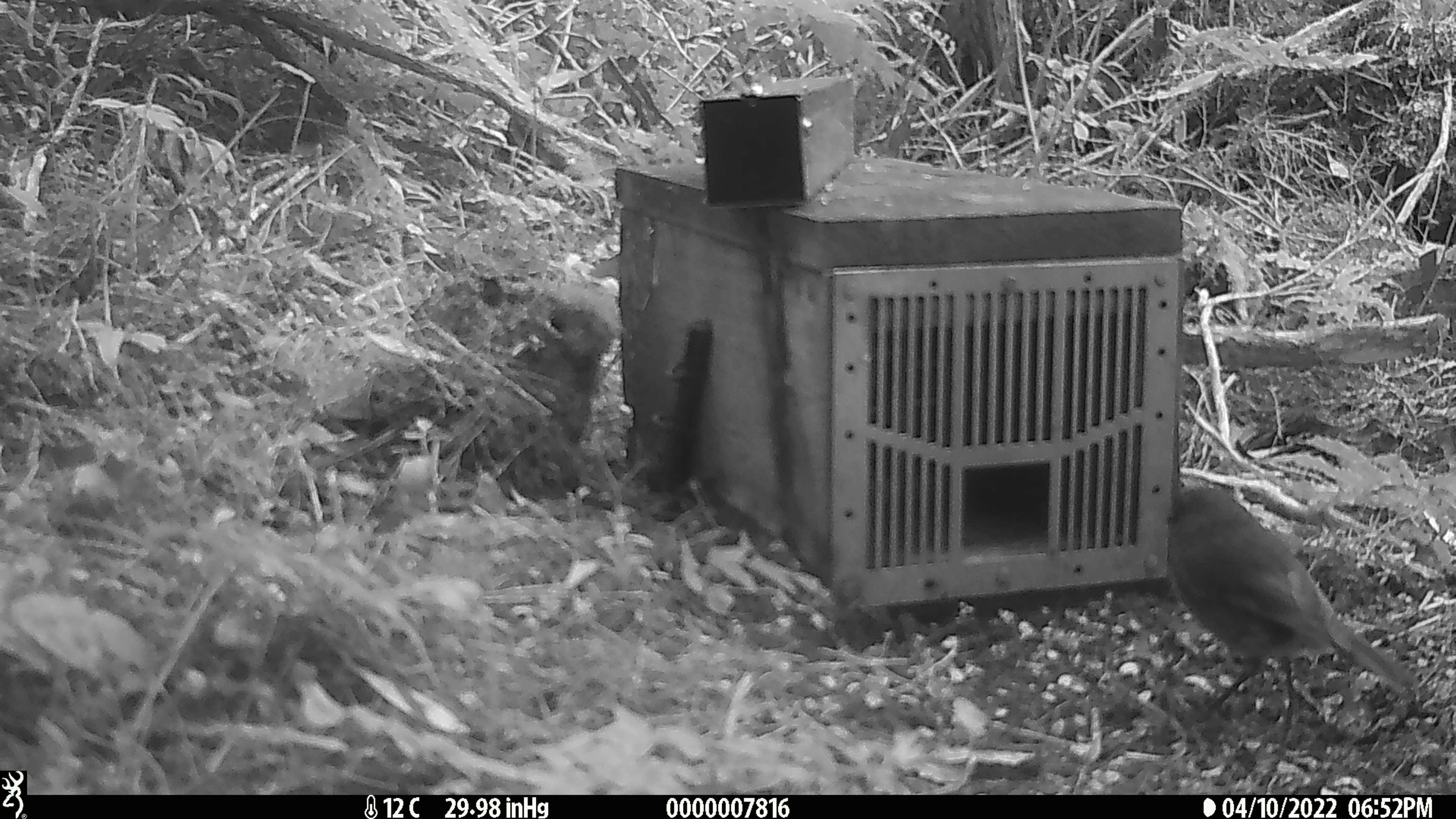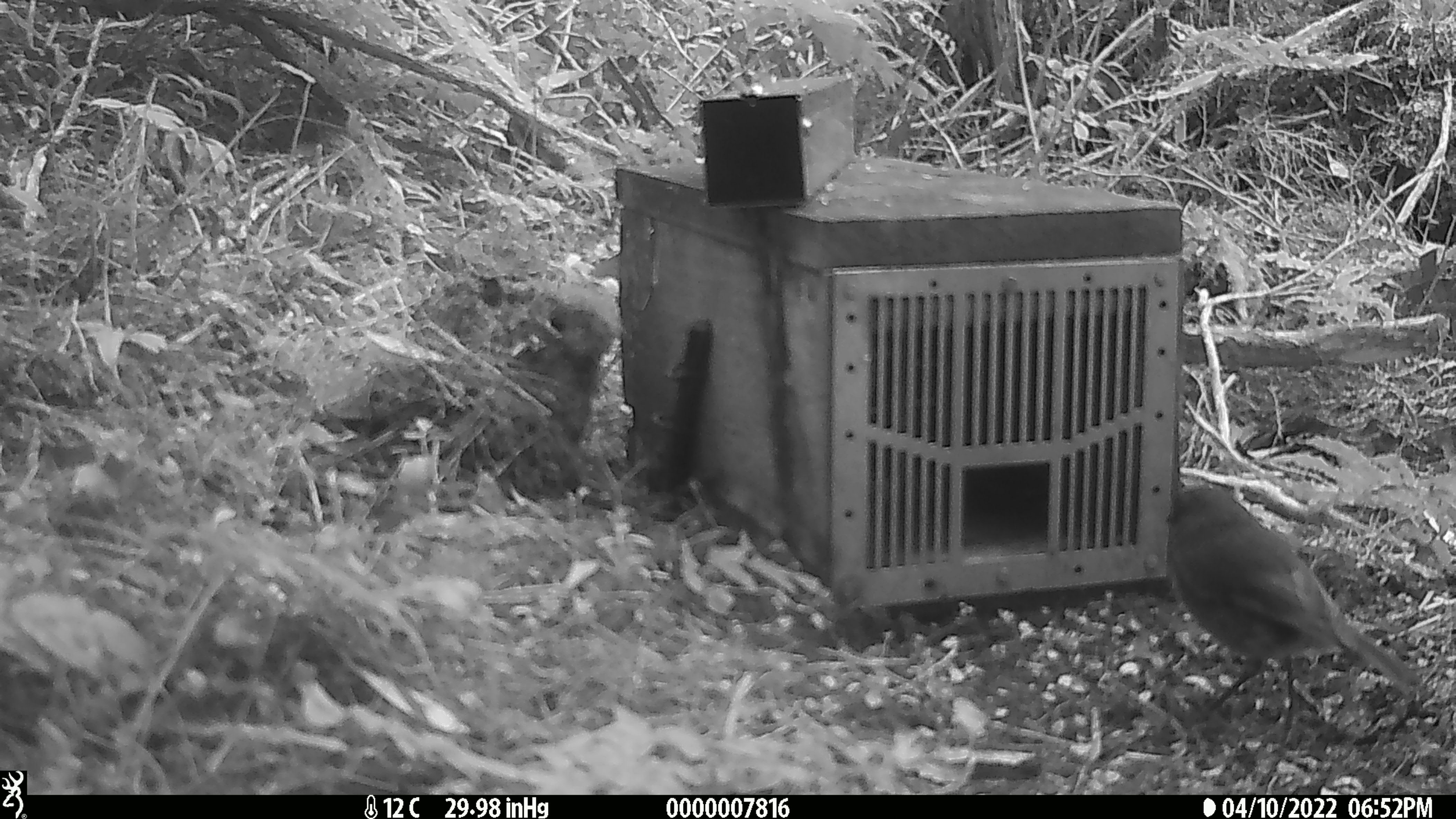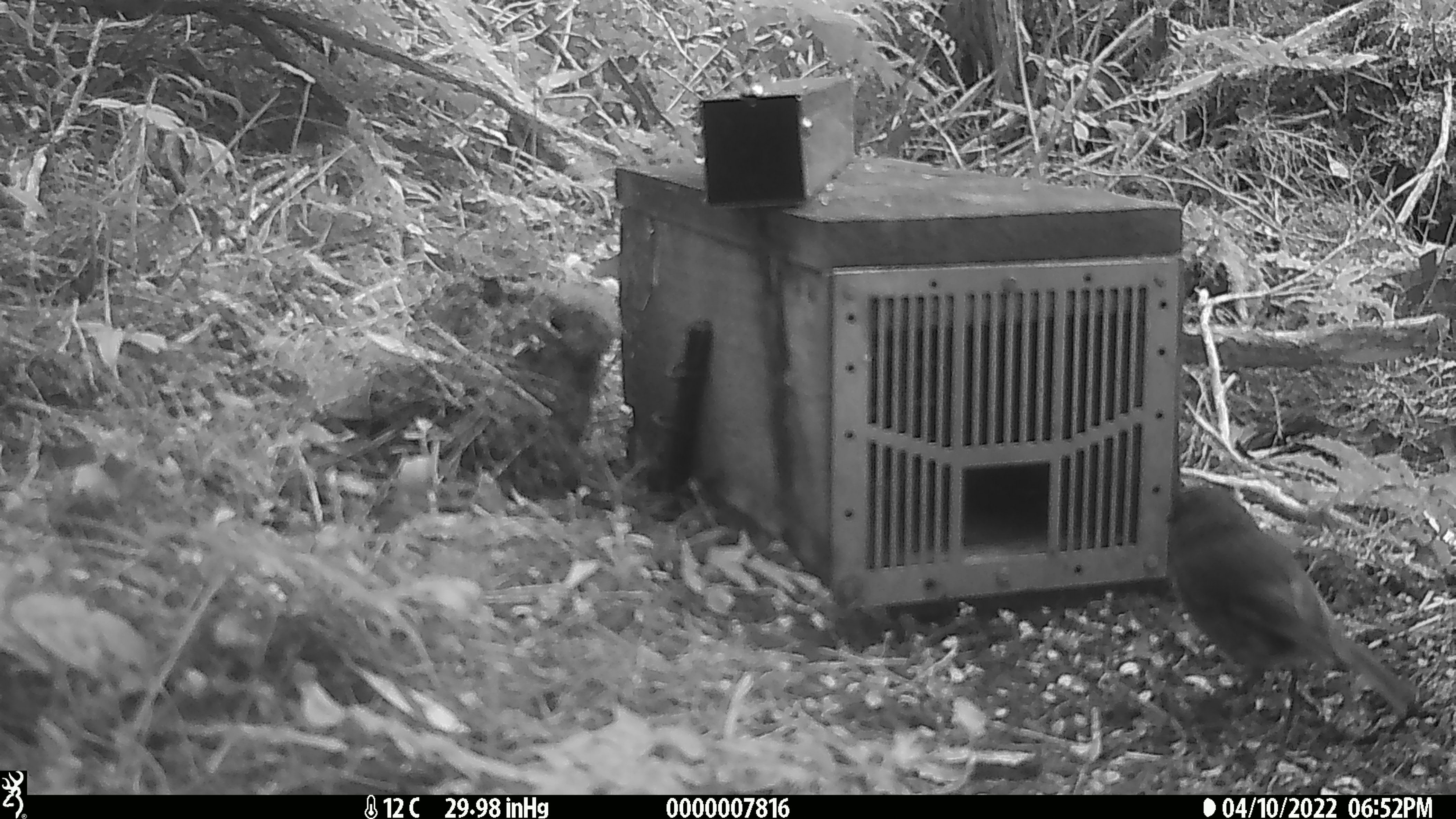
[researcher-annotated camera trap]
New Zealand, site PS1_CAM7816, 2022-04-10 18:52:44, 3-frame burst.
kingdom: Animalia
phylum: Chordata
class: Aves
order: Passeriformes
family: Petroicidae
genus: Petroica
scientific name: Petroica australis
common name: new zealand robin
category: robin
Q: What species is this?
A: Robin (new zealand robin) (Petroica australis).